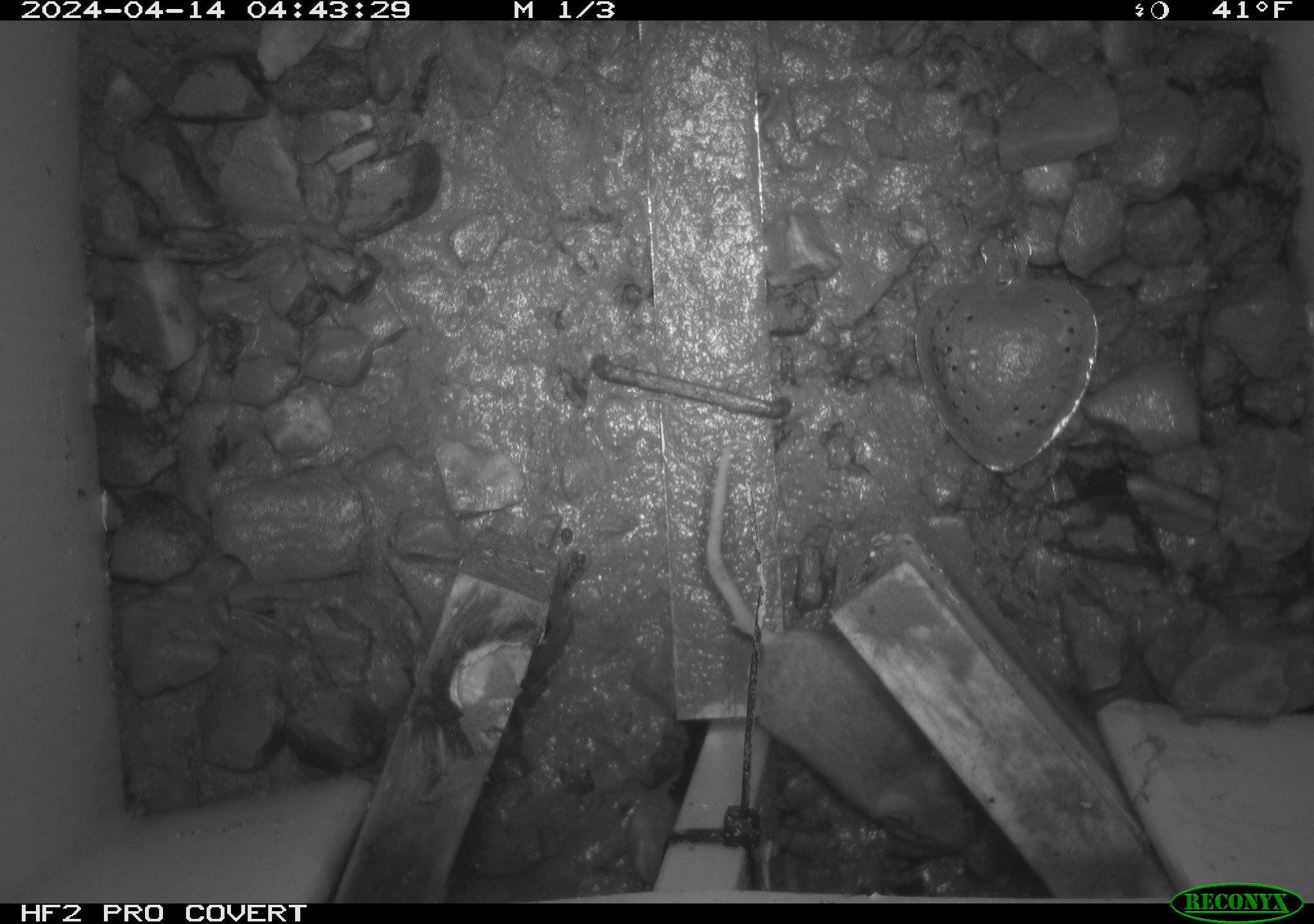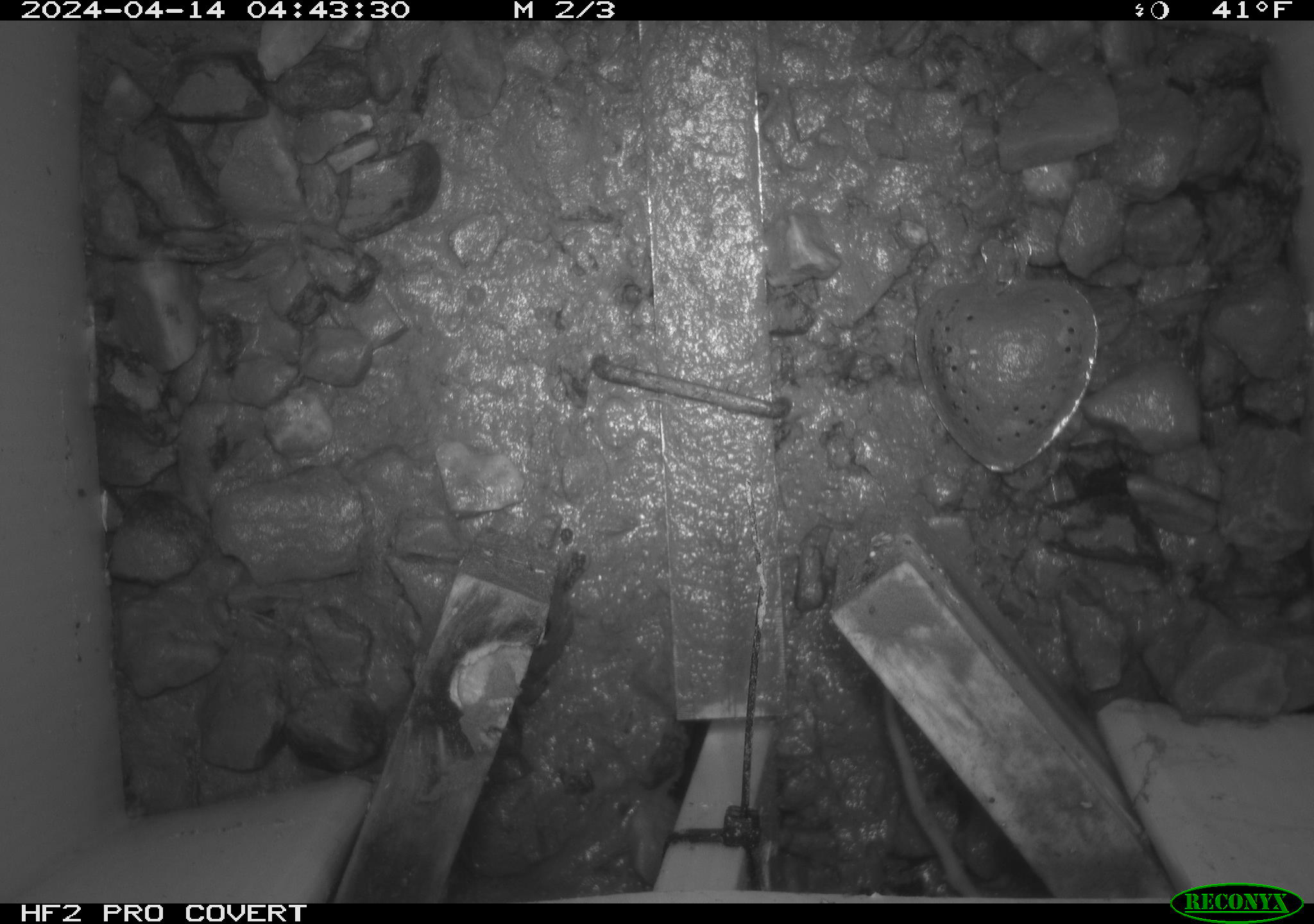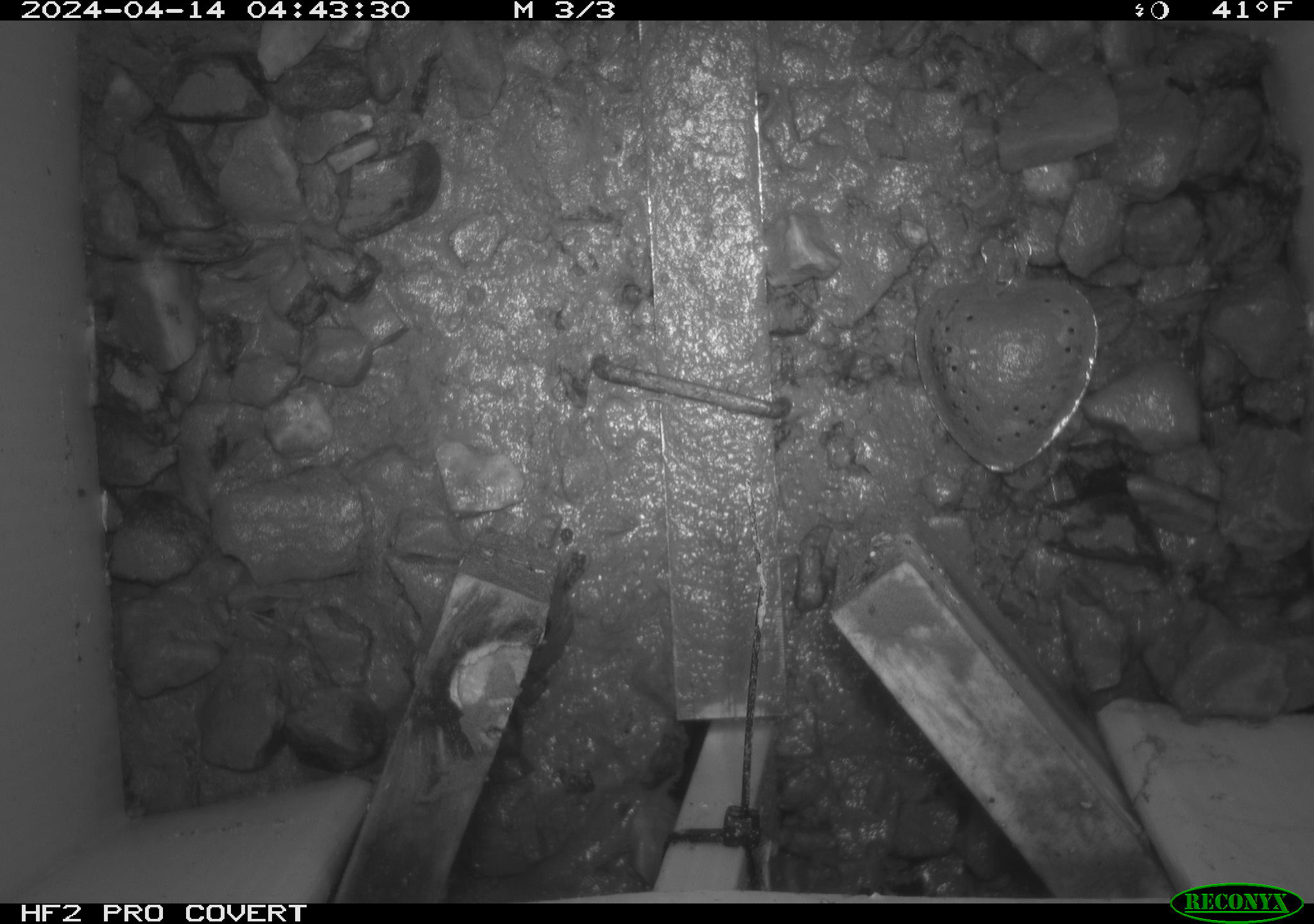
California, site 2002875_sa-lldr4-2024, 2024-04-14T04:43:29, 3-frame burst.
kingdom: Animalia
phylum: Chordata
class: Mammalia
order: Rodentia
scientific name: Rodentia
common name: mouse species